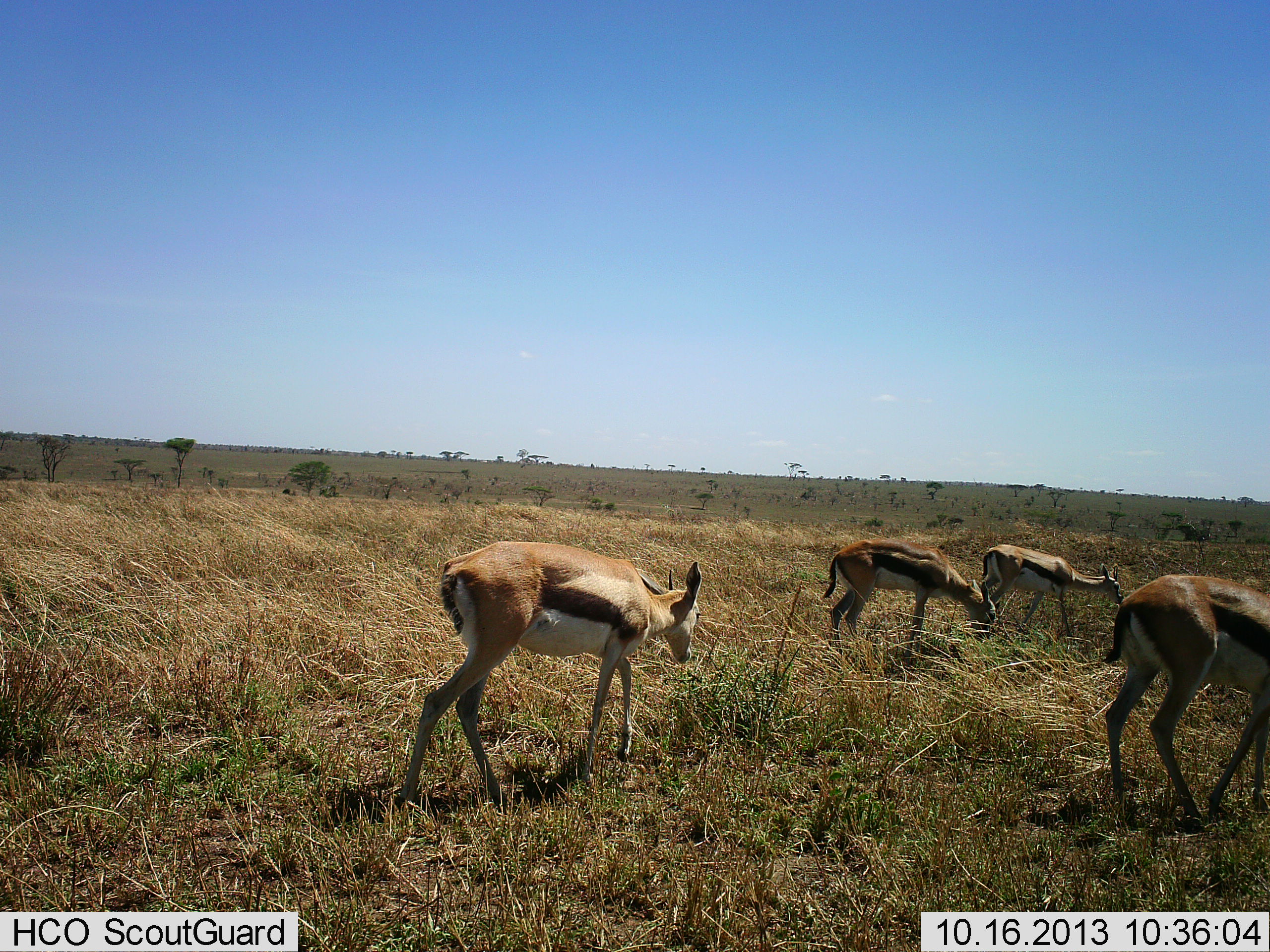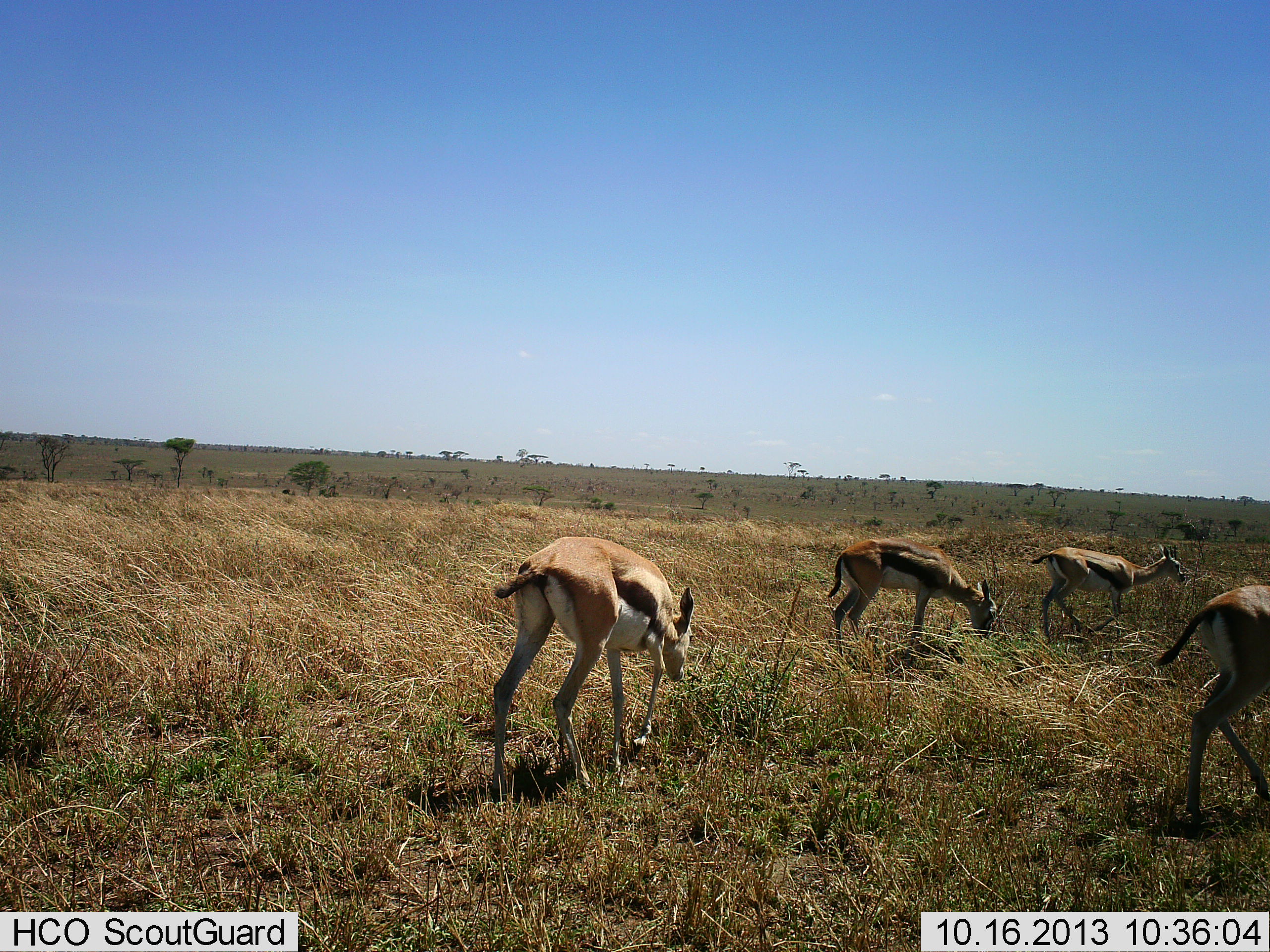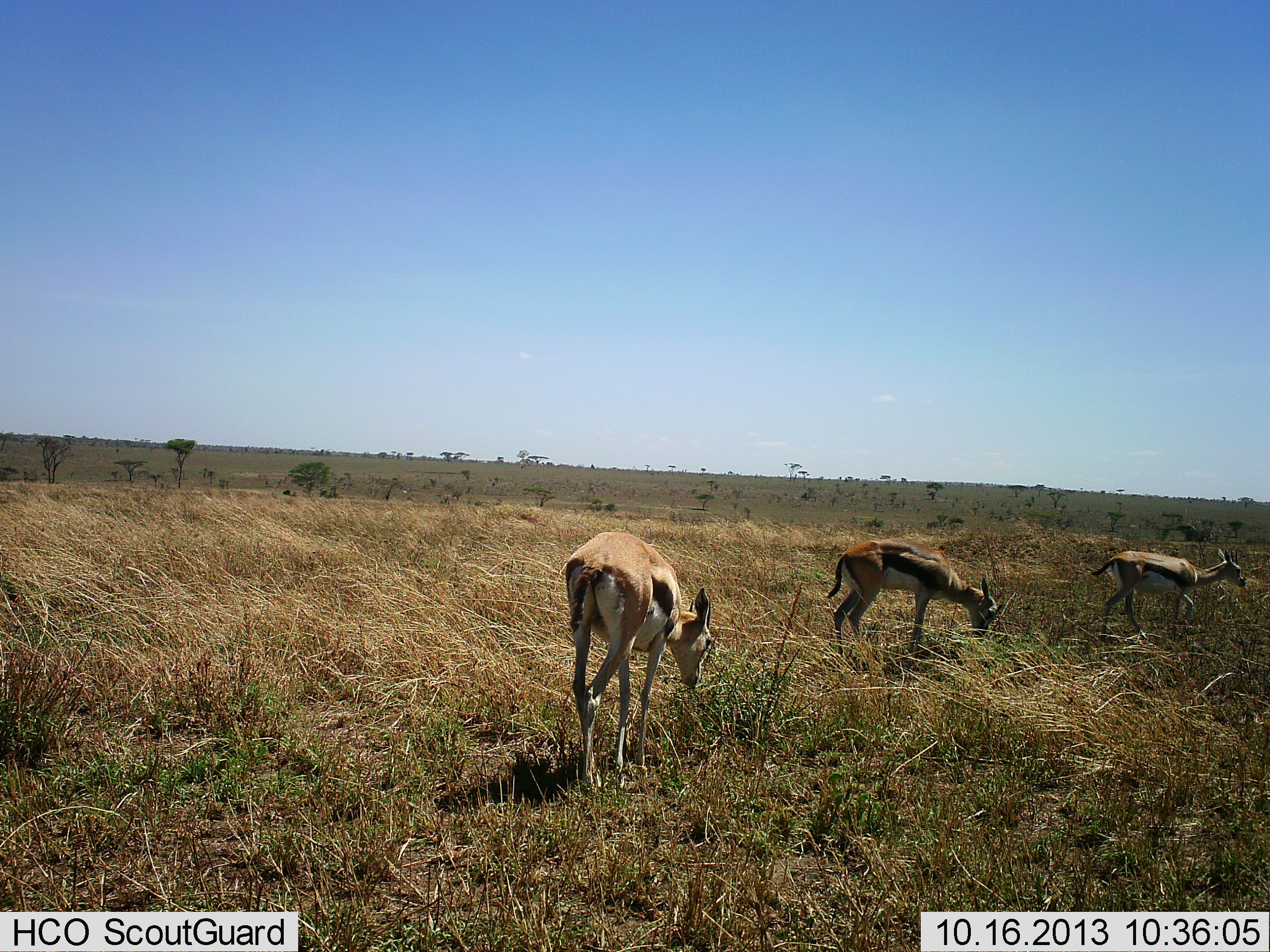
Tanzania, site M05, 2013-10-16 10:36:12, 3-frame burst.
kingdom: Animalia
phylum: Chordata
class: Mammalia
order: Artiodactyla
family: Bovidae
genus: Eudorcas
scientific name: Eudorcas thomsonii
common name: thomson's gazelle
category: gazellethomsons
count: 4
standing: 40%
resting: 0%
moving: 70%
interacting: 0%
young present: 0%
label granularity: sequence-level